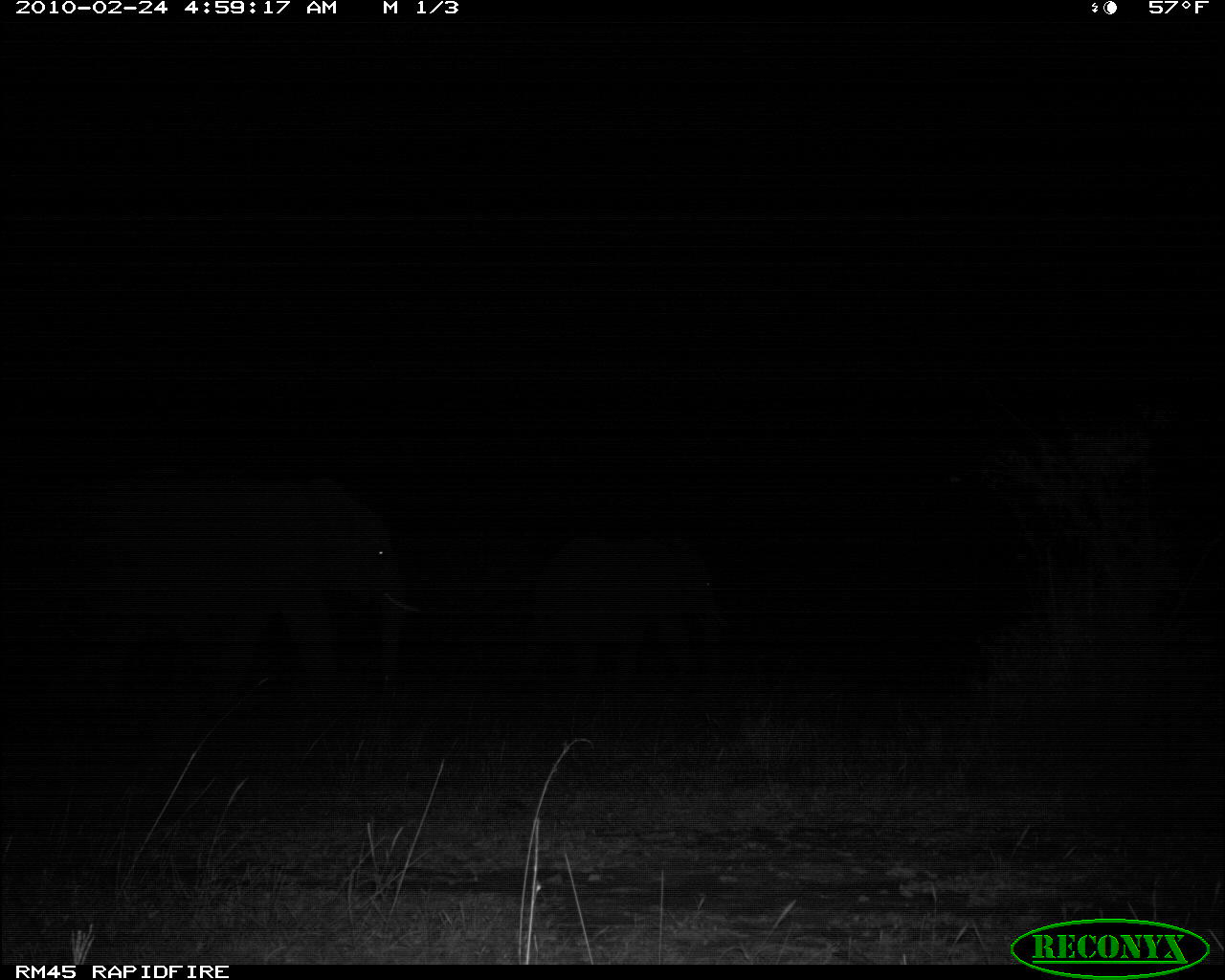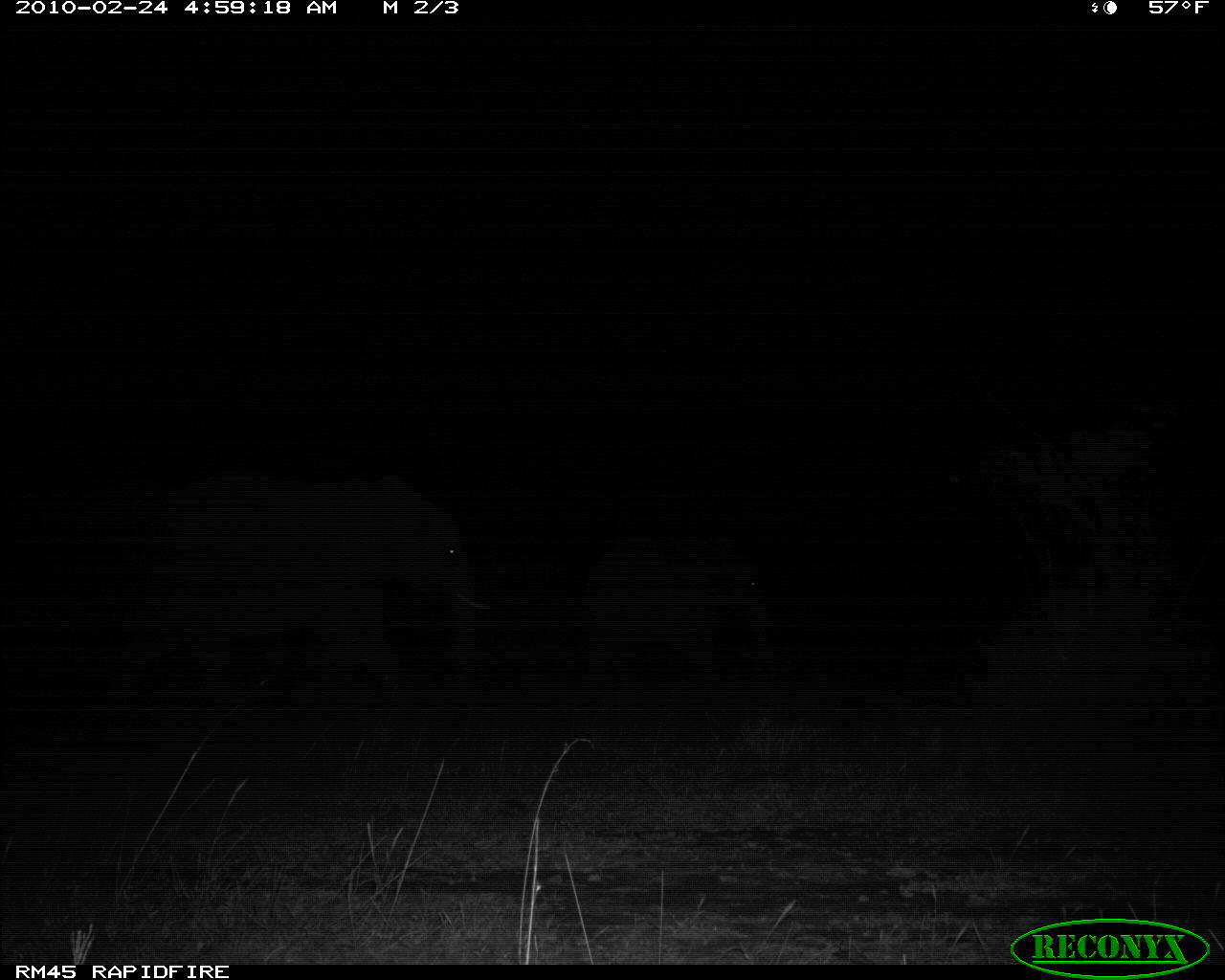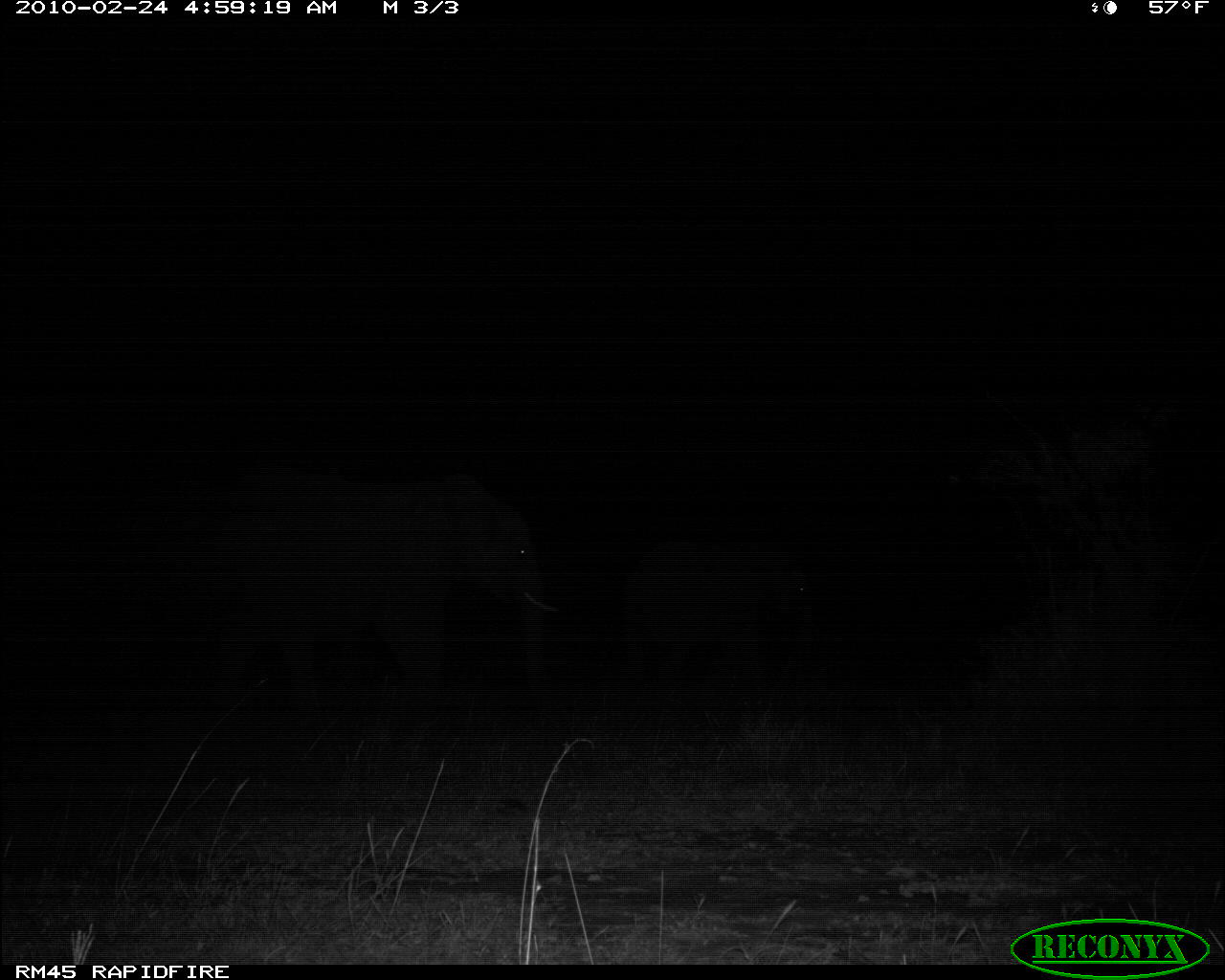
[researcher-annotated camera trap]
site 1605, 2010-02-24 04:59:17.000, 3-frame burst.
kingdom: Animalia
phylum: Chordata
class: Mammalia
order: Proboscidea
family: Elephantidae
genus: Loxodonta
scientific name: Loxodonta africana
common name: african bush elephant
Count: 2.